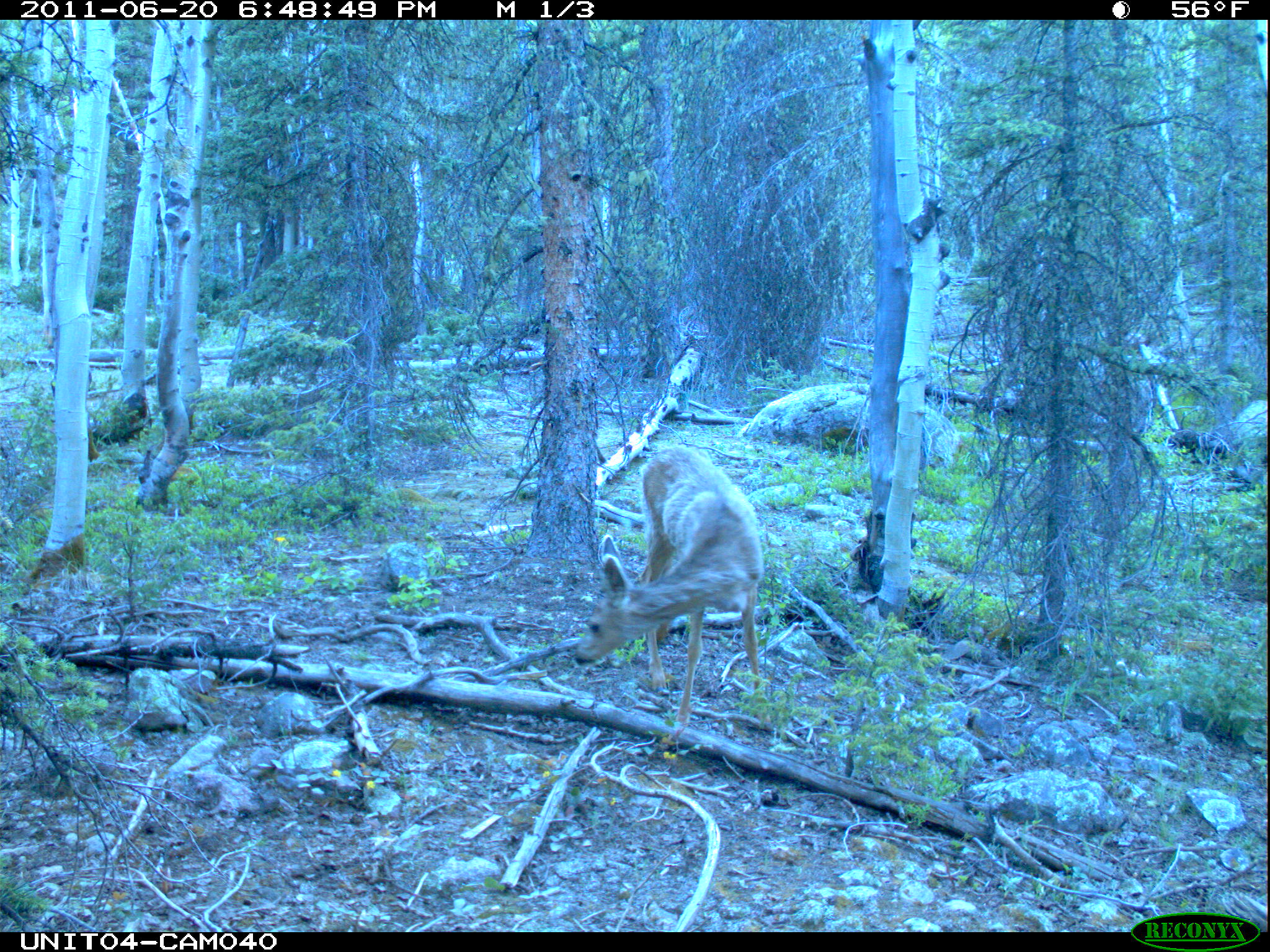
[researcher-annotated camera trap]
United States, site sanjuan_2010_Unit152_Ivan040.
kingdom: Animalia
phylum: Chordata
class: Mammalia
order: Artiodactyla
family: Cervidae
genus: Odocoileus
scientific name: Odocoileus hemionus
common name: mule deer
Odocoileus hemionus (mule deer).